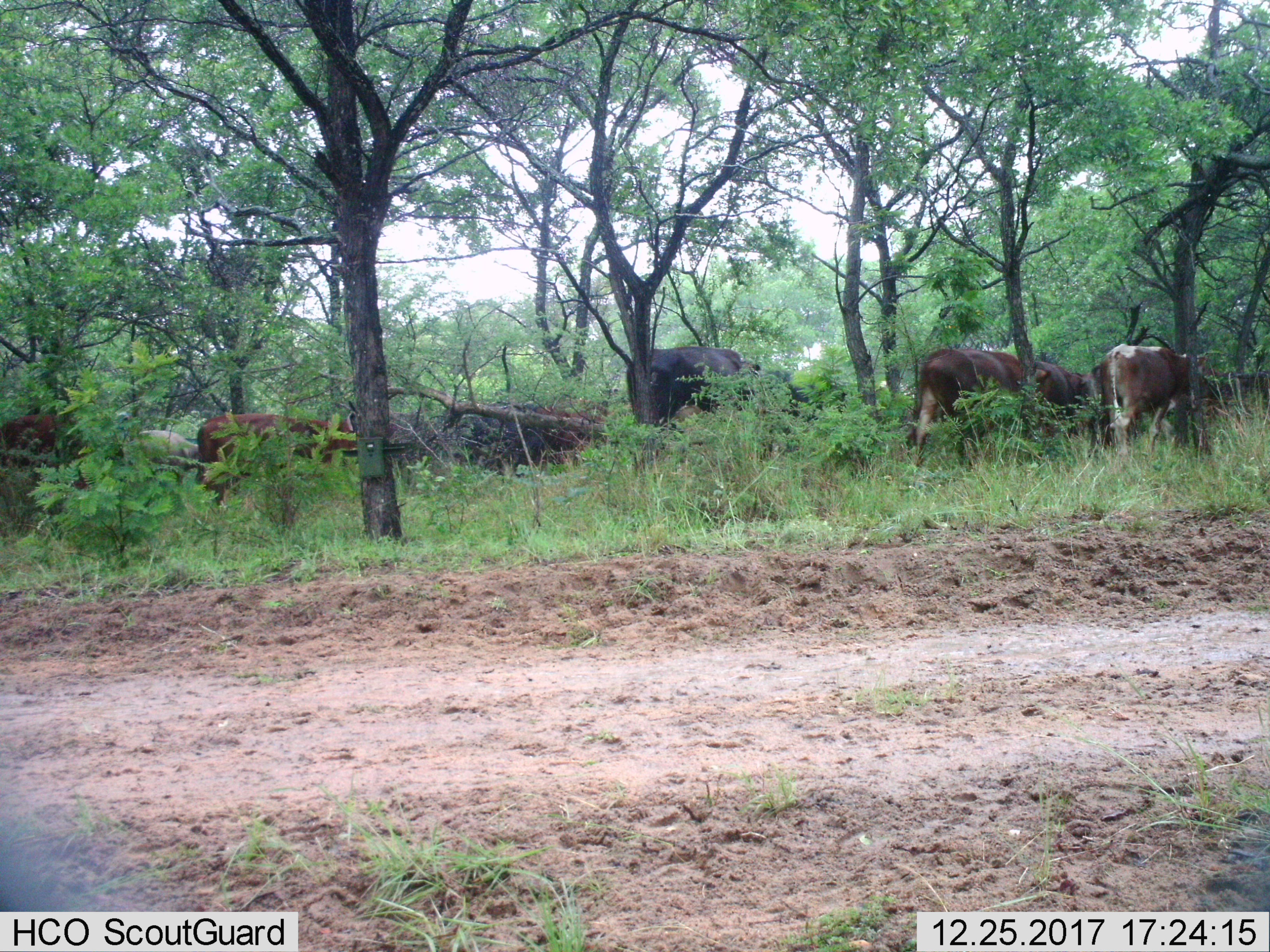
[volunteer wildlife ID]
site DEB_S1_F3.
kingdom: Animalia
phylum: Chordata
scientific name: Vertebrata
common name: domestic animal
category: domesticanimal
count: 9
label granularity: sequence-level